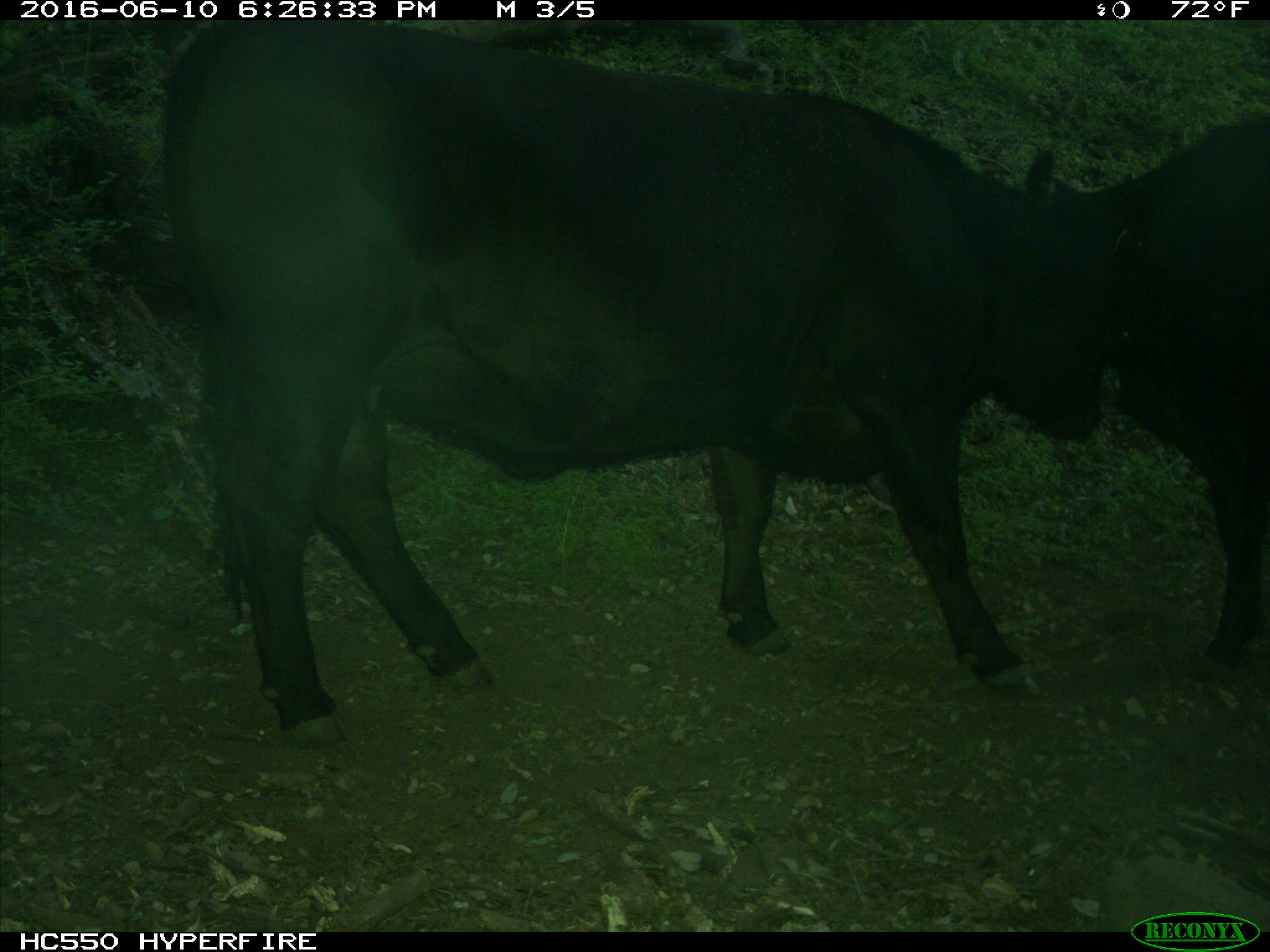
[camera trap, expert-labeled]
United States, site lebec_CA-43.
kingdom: Animalia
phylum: Chordata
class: Mammalia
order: Artiodactyla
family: Bovidae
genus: Bos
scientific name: Bos taurus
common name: domestic cow